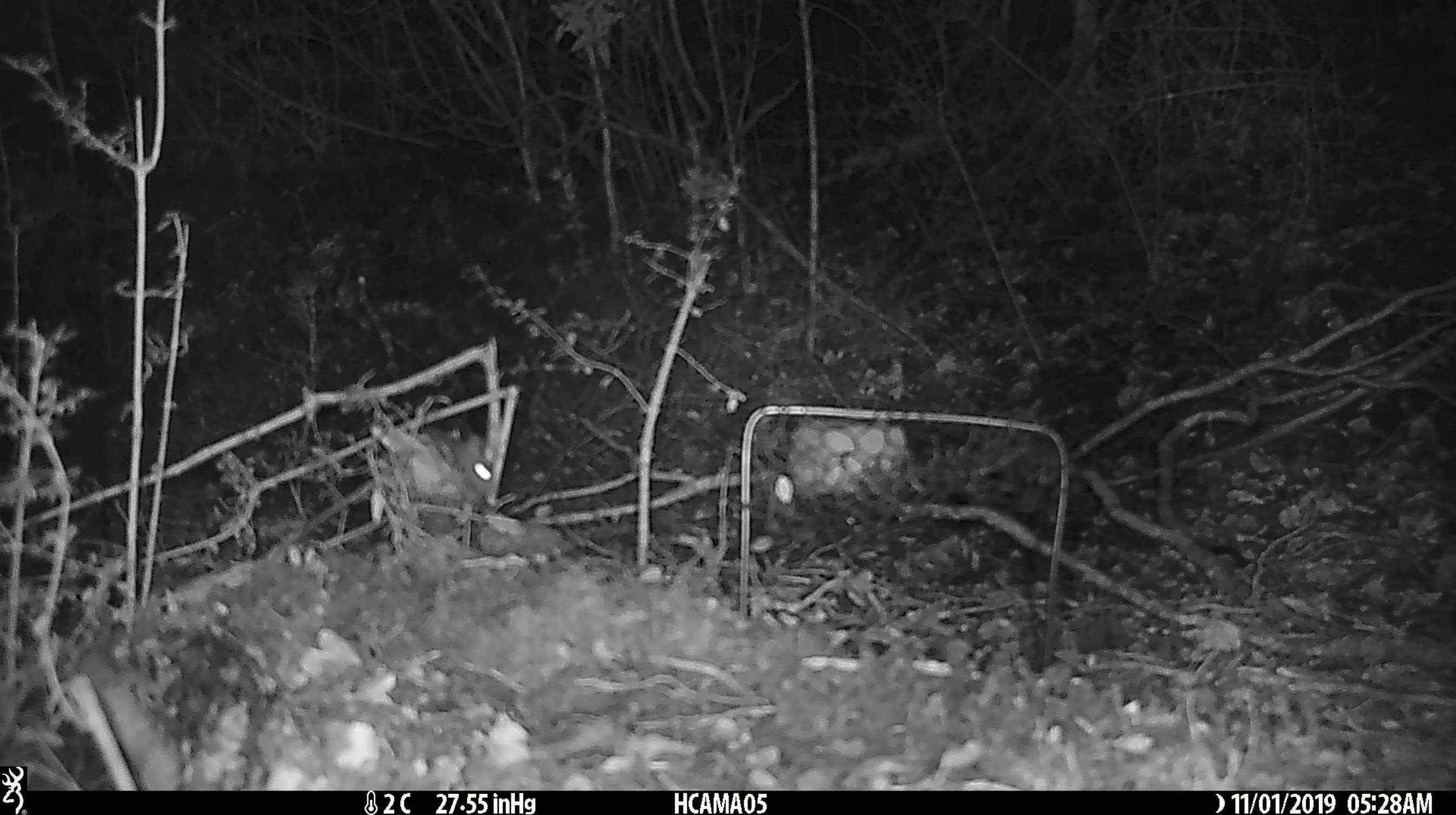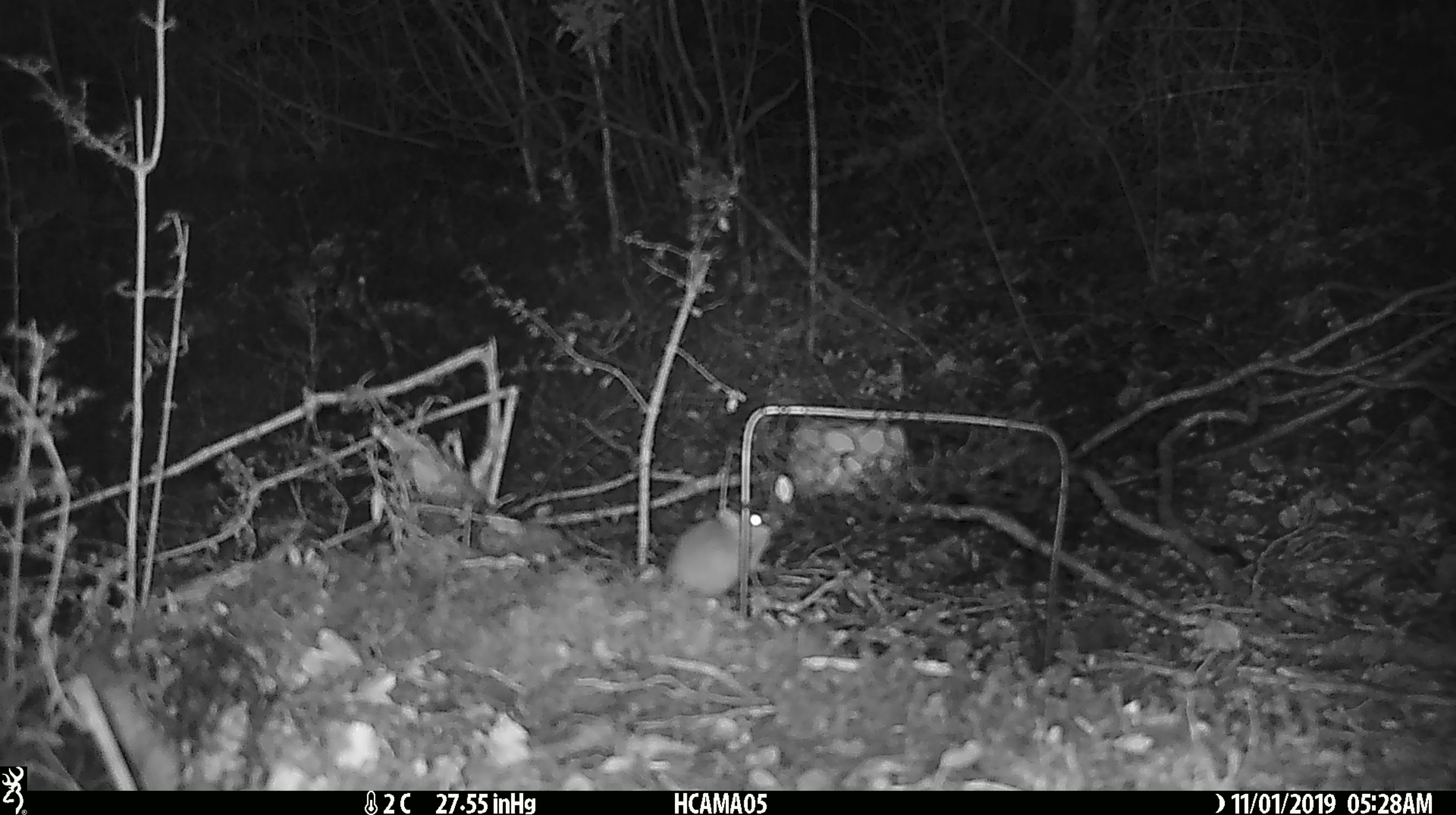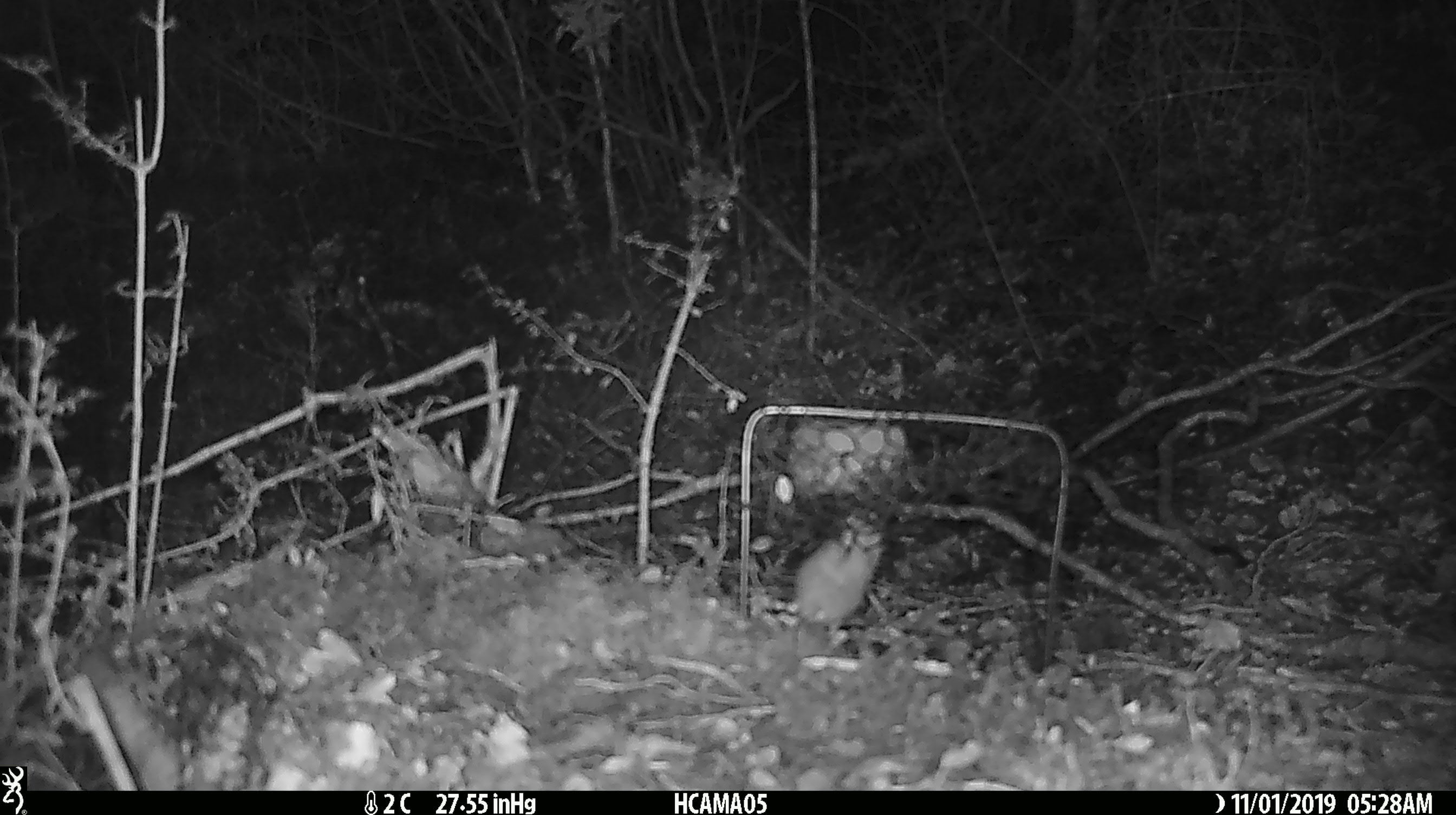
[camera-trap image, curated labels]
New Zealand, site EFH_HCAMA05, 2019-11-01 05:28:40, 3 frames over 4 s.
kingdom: Animalia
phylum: Chordata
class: Mammalia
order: Rodentia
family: Muridae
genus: Mus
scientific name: Mus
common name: mouse